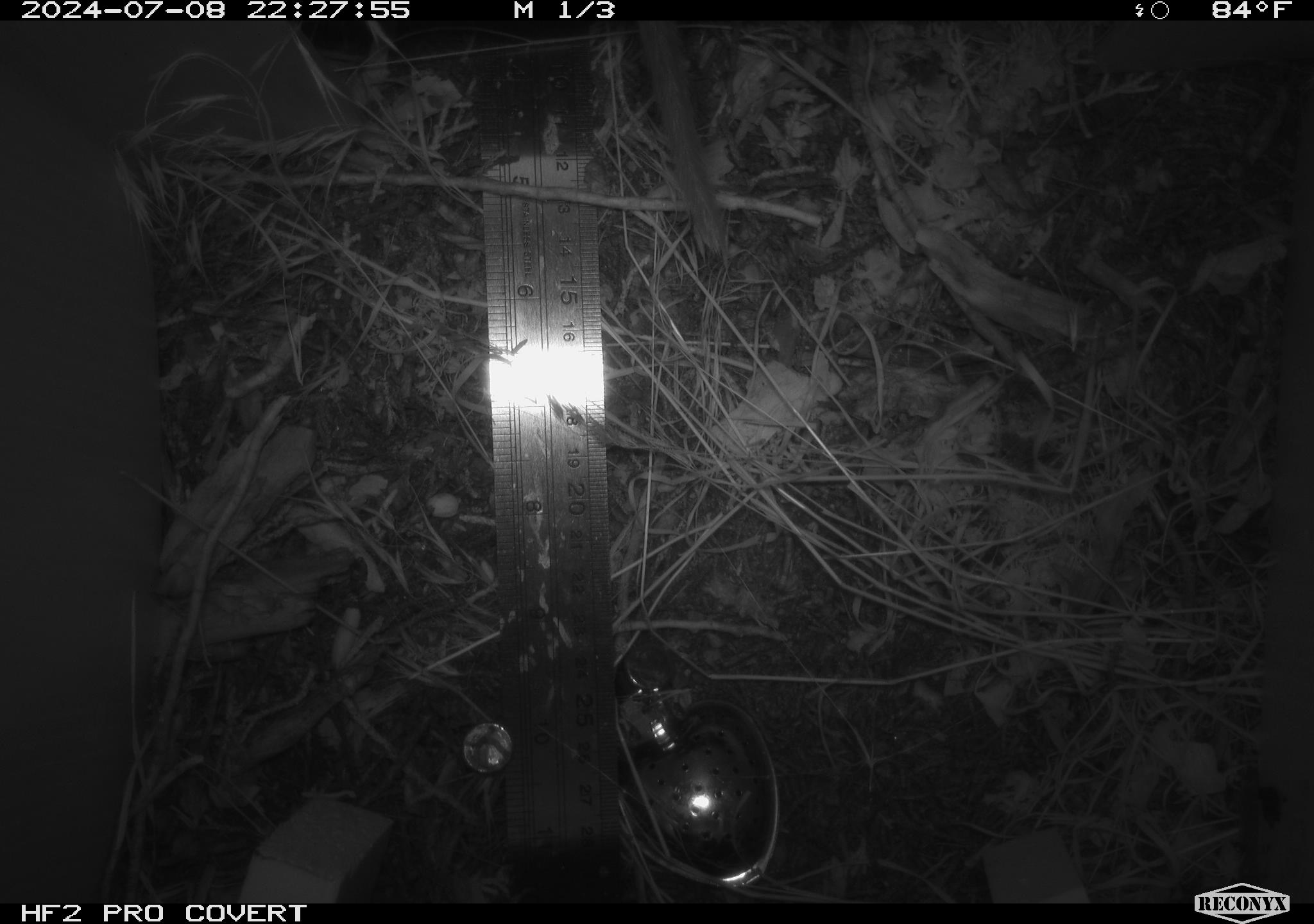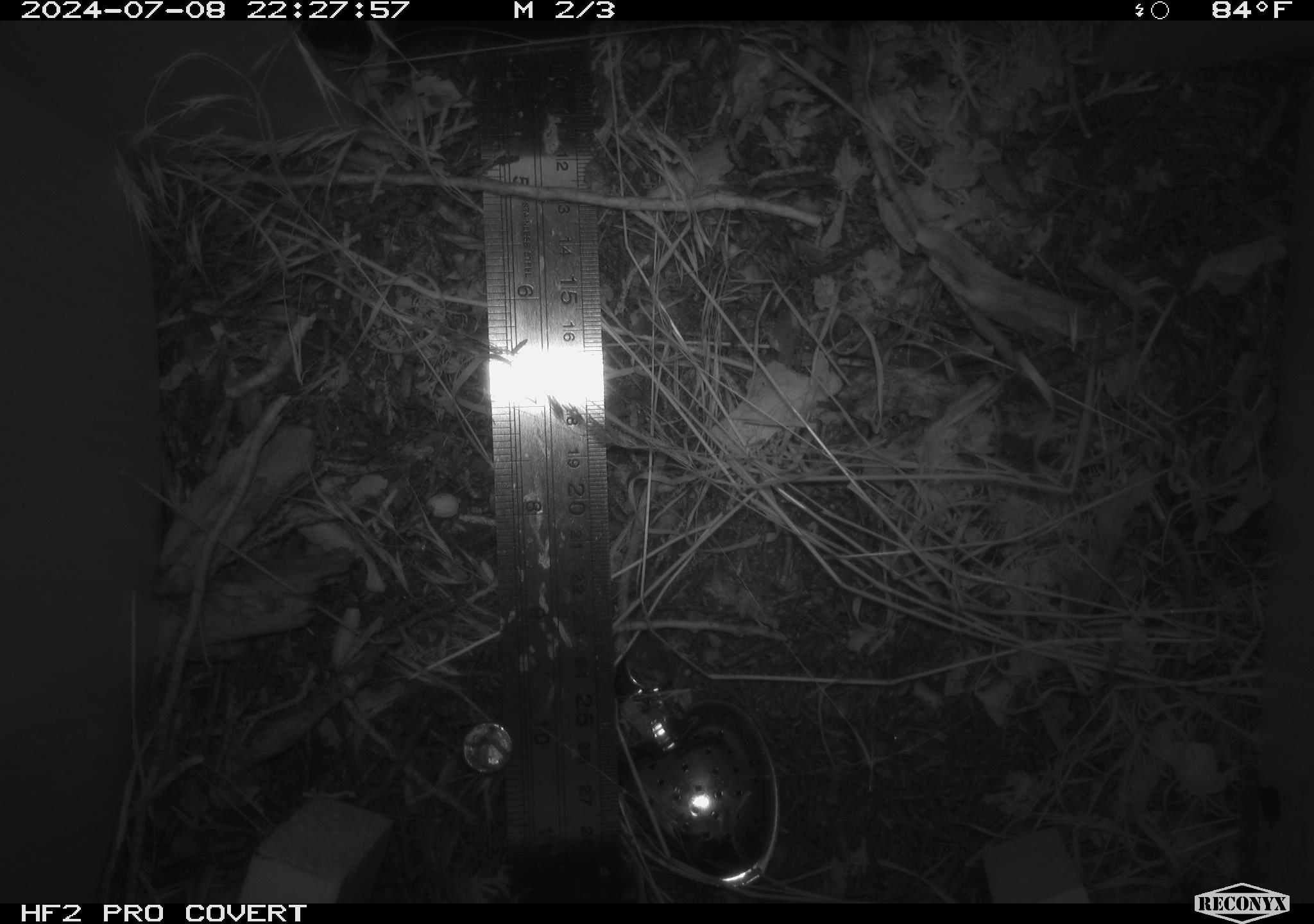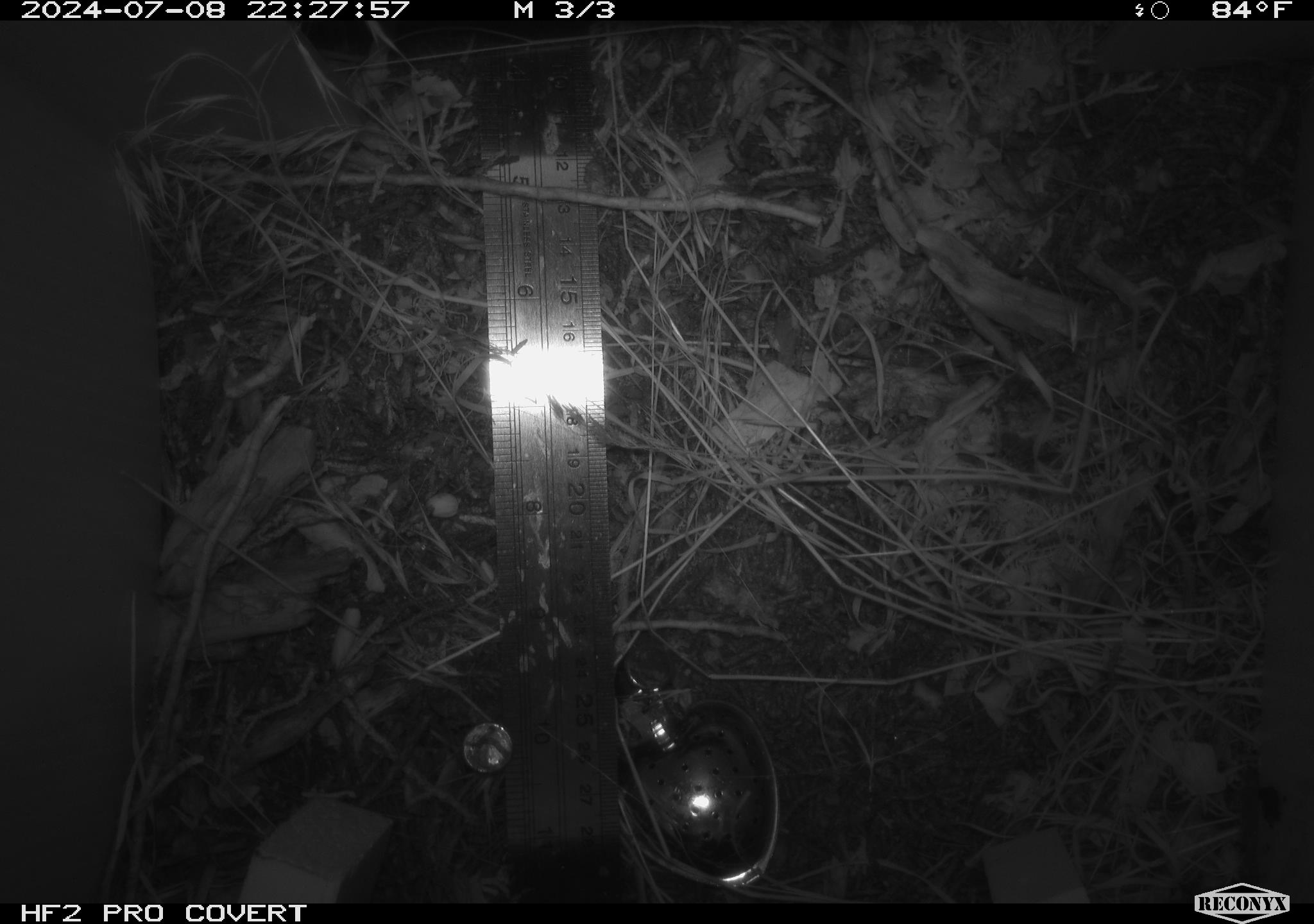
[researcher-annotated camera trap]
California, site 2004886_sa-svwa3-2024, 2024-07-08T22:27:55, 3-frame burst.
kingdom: Animalia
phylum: Chordata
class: Mammalia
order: Rodentia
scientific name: Rodentia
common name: woodrat or rat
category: woodrat or rat species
Woodrat or rat species (woodrat or rat) (Rodentia).